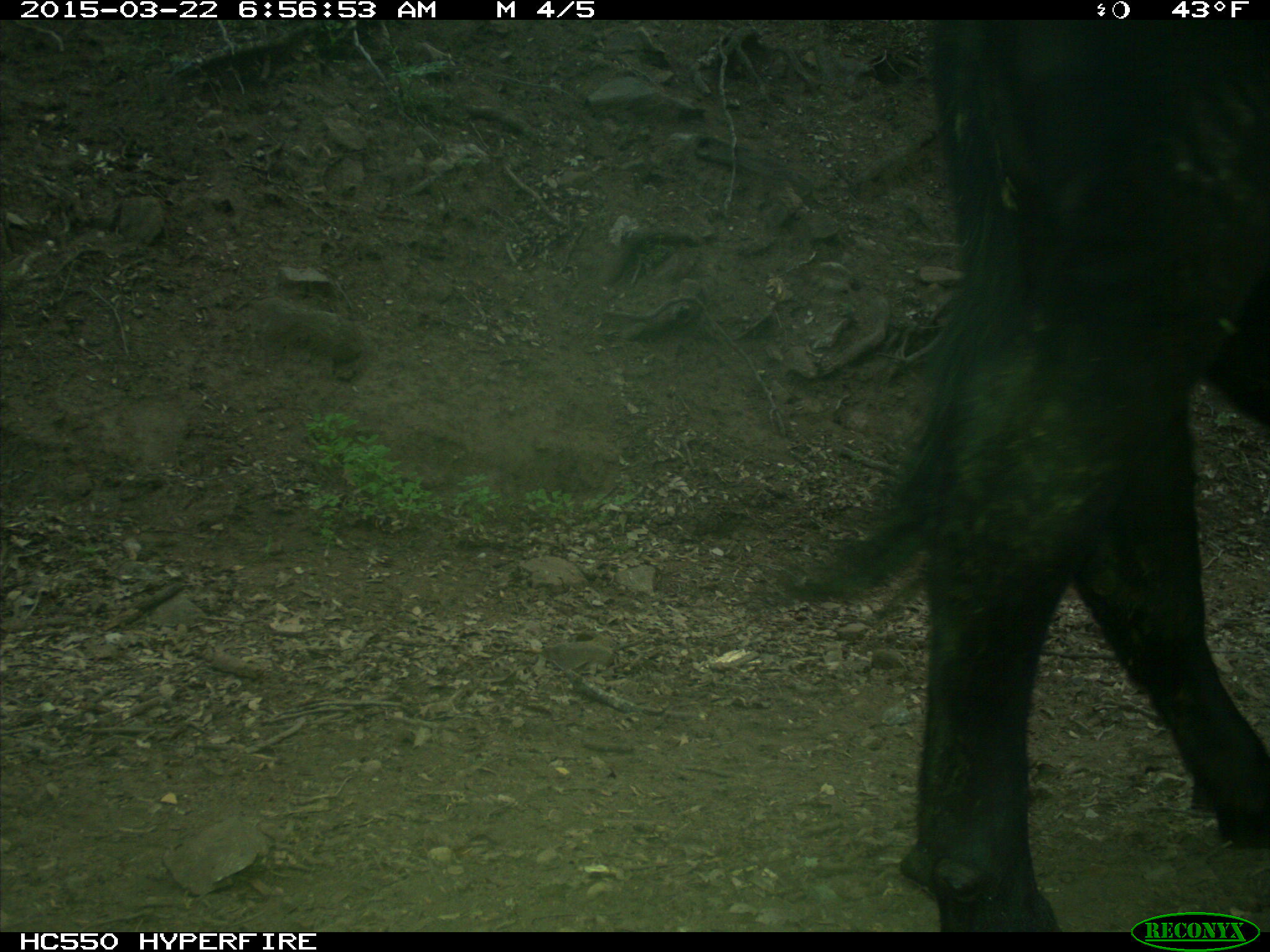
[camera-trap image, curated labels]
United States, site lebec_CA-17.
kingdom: Animalia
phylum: Chordata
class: Mammalia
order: Artiodactyla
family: Bovidae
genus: Bos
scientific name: Bos taurus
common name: domestic cow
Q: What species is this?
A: Bos taurus (domestic cow).